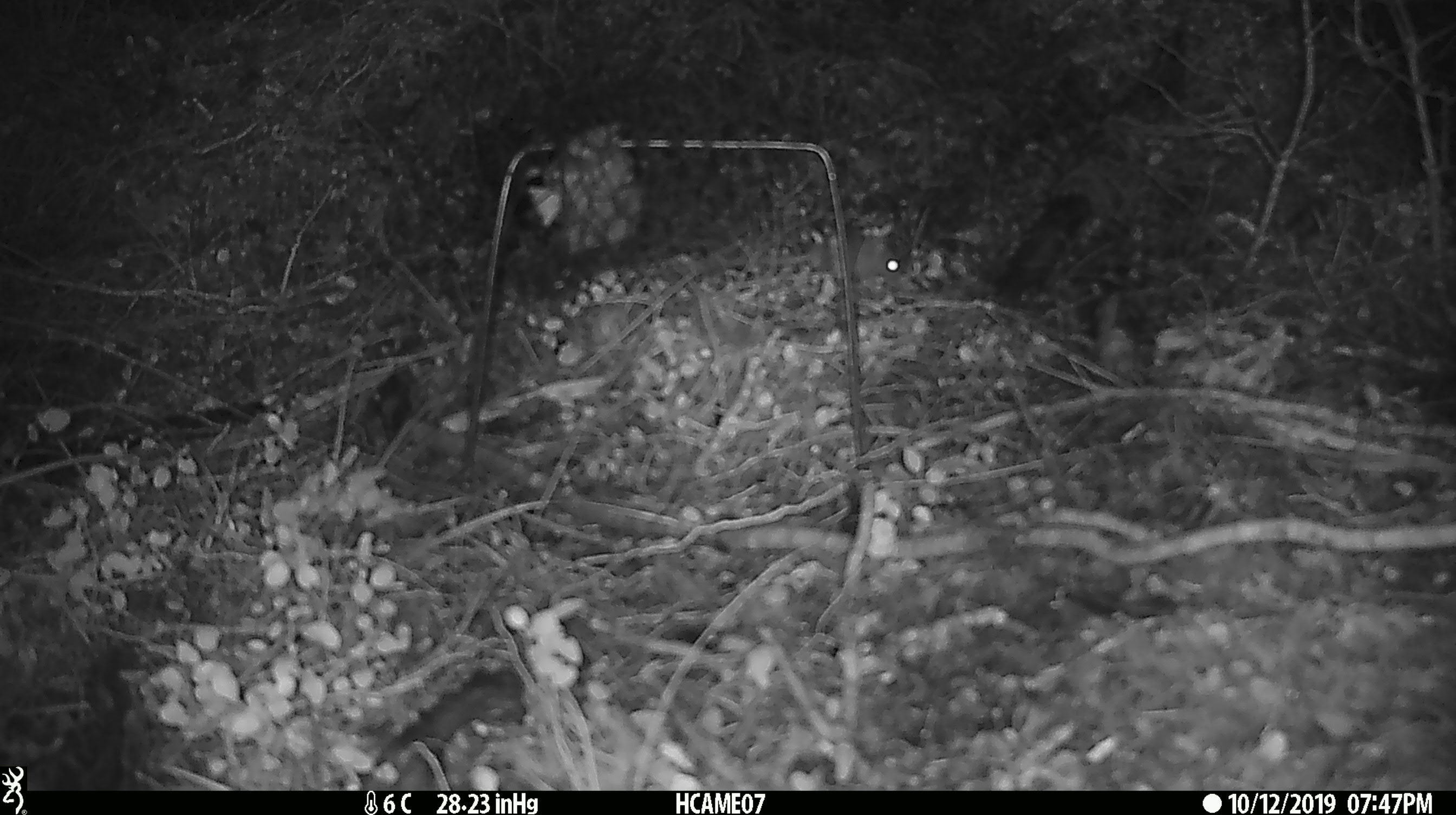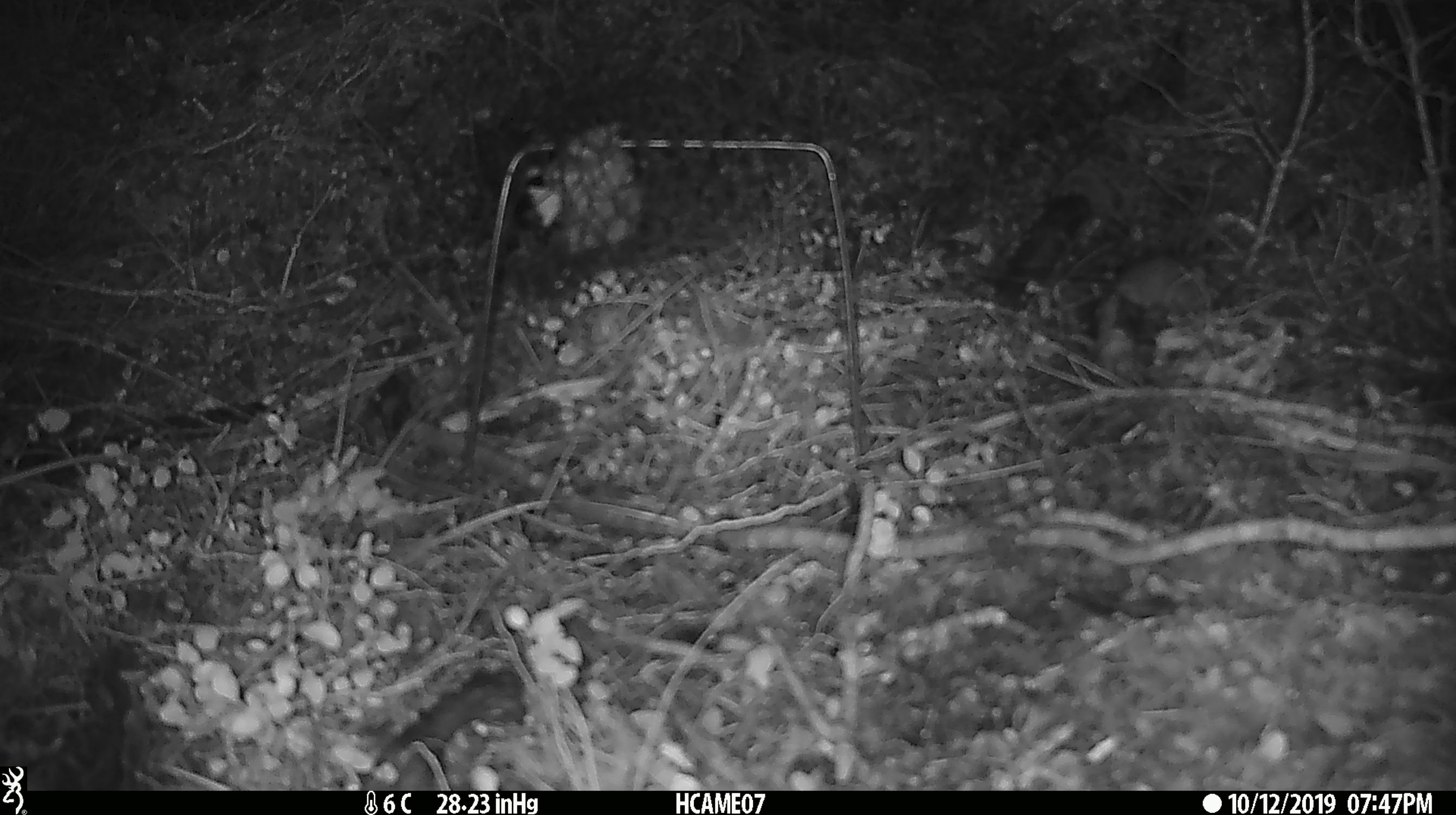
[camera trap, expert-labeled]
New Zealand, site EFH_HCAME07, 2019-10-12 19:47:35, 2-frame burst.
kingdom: Animalia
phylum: Chordata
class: Mammalia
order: Rodentia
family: Muridae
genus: Mus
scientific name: Mus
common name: mouse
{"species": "mouse (Mus)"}